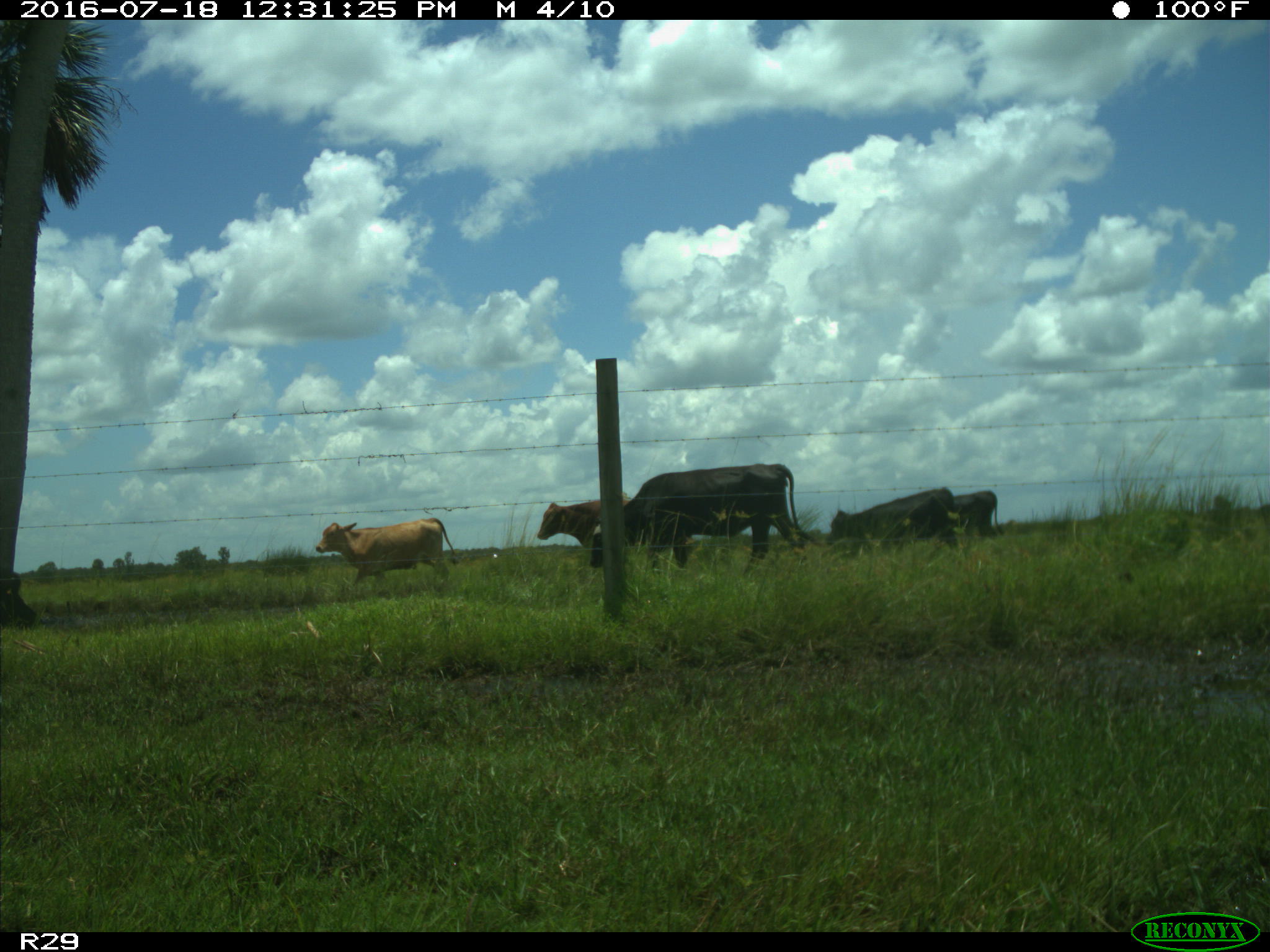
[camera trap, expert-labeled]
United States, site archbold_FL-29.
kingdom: Animalia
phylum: Chordata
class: Mammalia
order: Artiodactyla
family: Bovidae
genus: Bos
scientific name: Bos taurus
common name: domestic cow